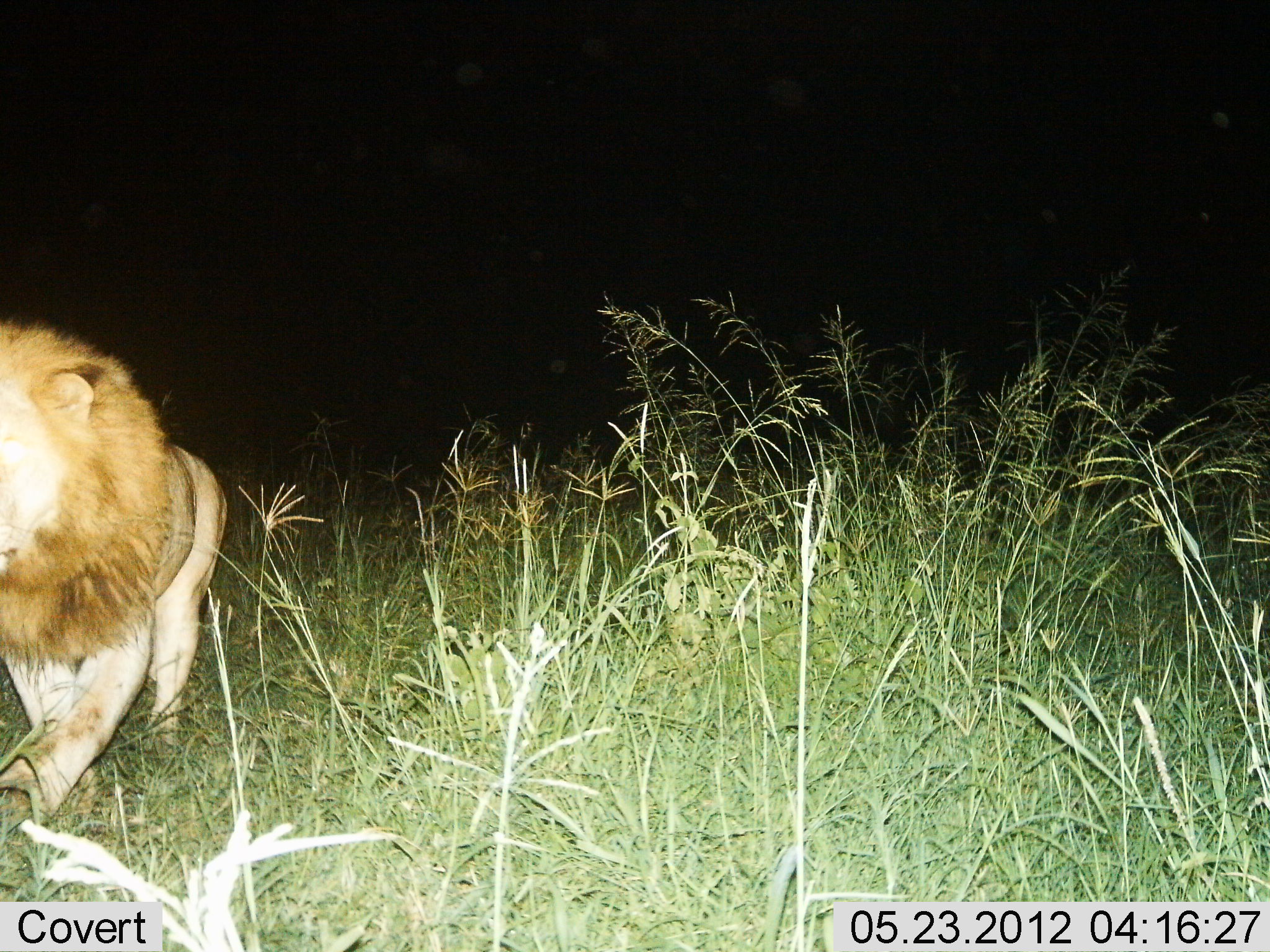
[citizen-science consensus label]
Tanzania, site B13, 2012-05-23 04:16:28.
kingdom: Animalia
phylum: Chordata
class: Mammalia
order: Carnivora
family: Felidae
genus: Panthera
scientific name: Panthera leo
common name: lion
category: lionmale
Lionmale (lion) (Panthera leo), count 1. Behavior (volunteer vote fractions): standing 0%, resting 0%, moving 100%, interacting 0%. Young present (vote fraction): 0%. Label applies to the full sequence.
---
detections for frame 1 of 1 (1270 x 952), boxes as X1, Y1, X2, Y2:
animal: 0, 317, 229, 820